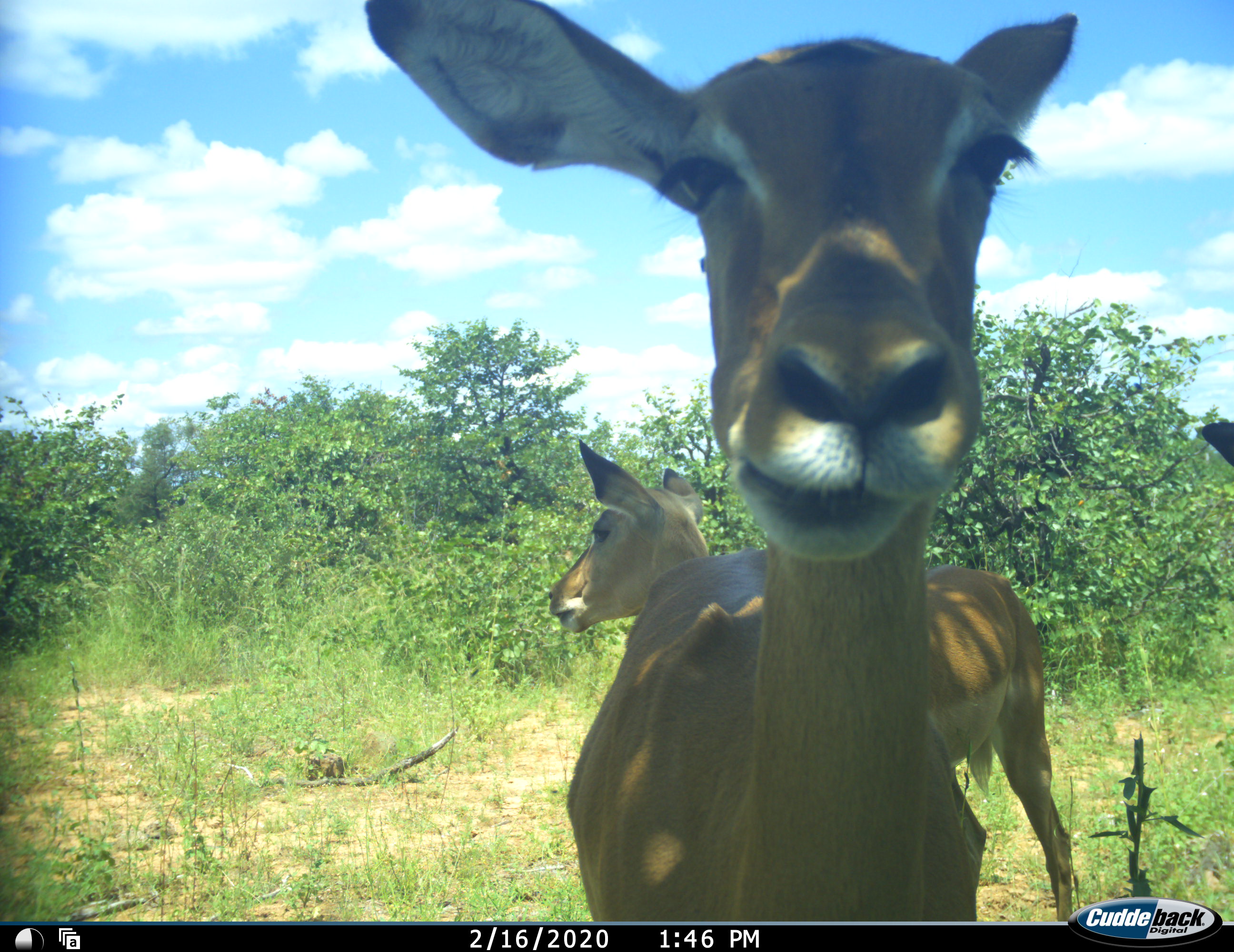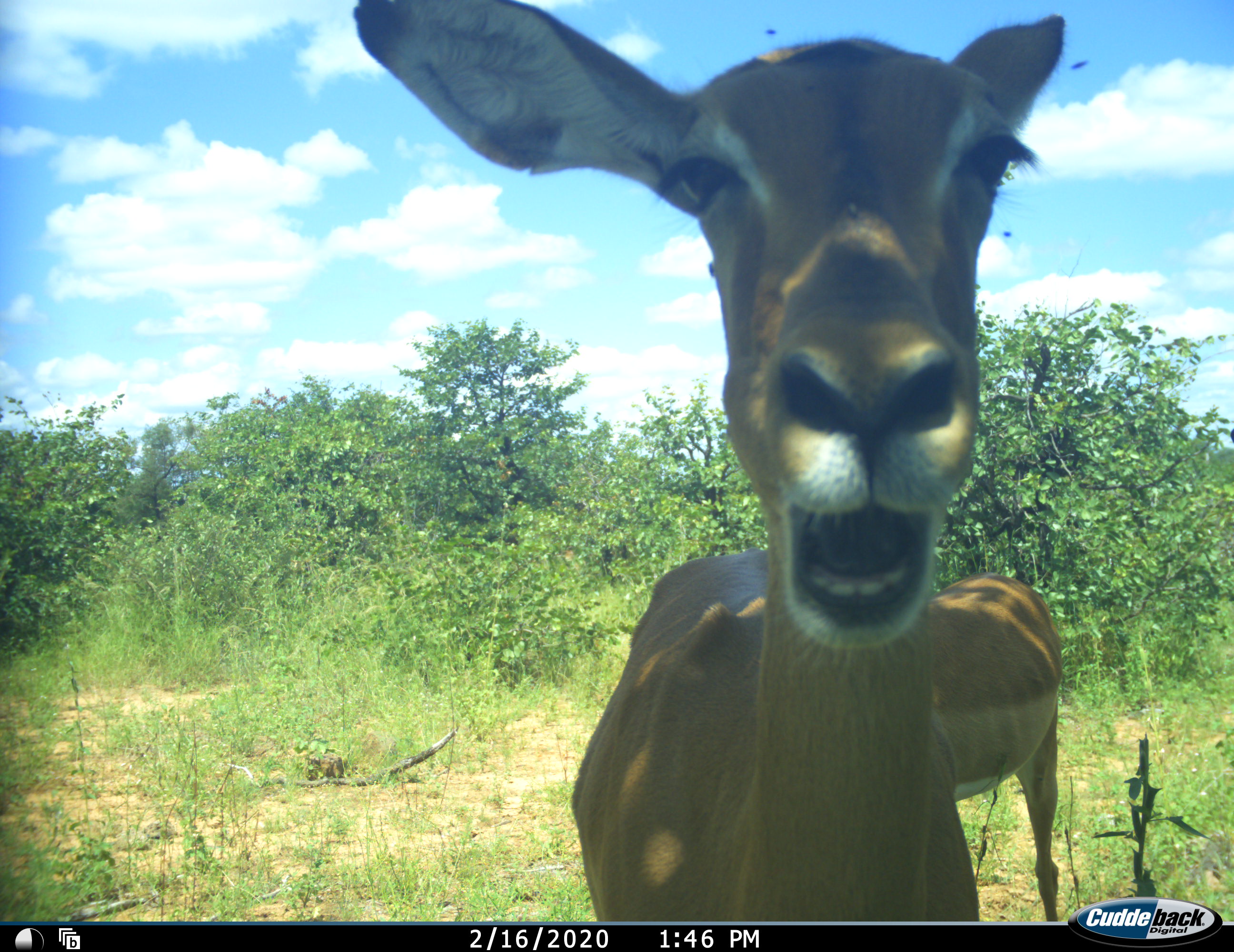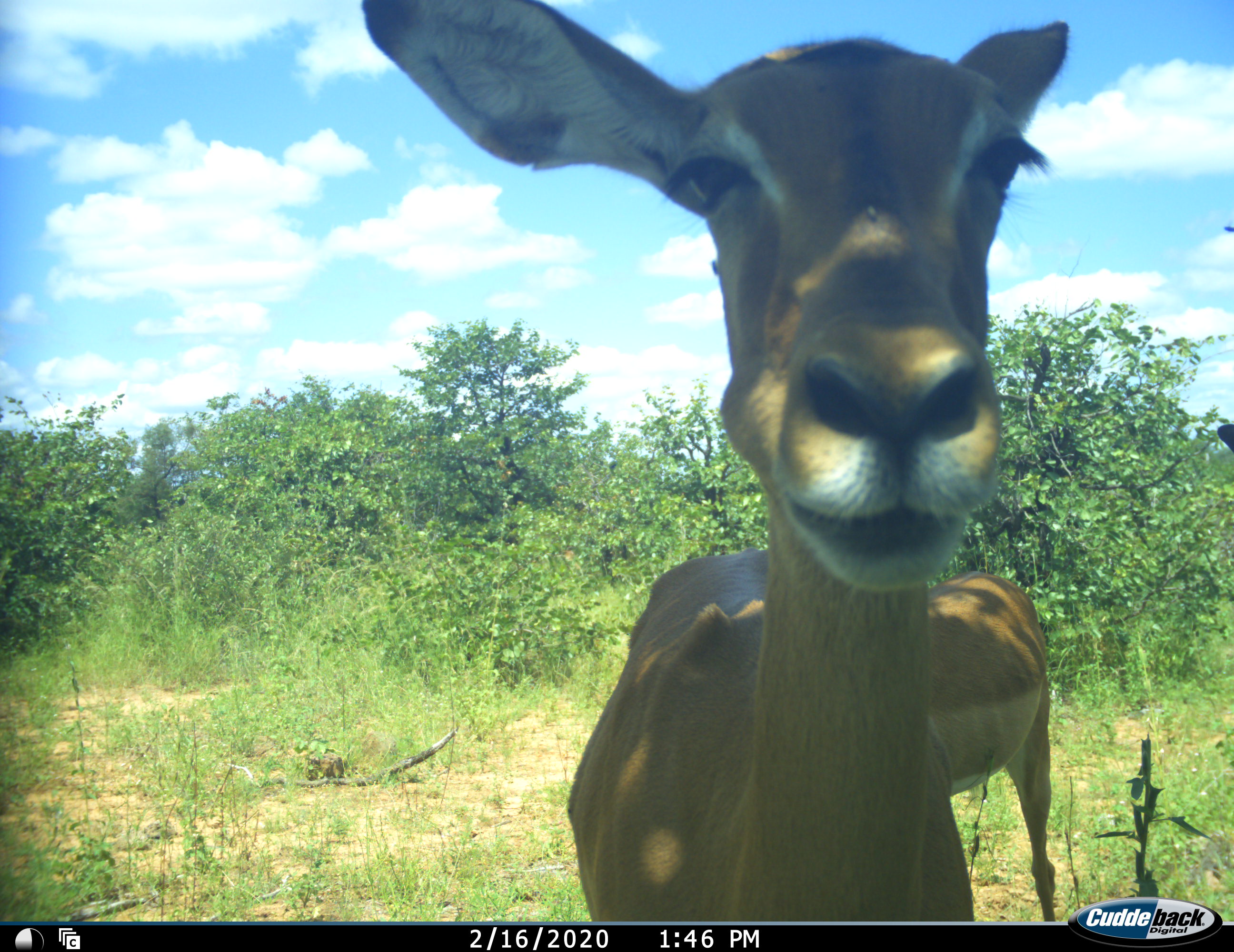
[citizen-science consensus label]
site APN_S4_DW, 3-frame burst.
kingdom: Animalia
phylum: Chordata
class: Mammalia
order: Artiodactyla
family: Bovidae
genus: Aepyceros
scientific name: Aepyceros melampus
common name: impala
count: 3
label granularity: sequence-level